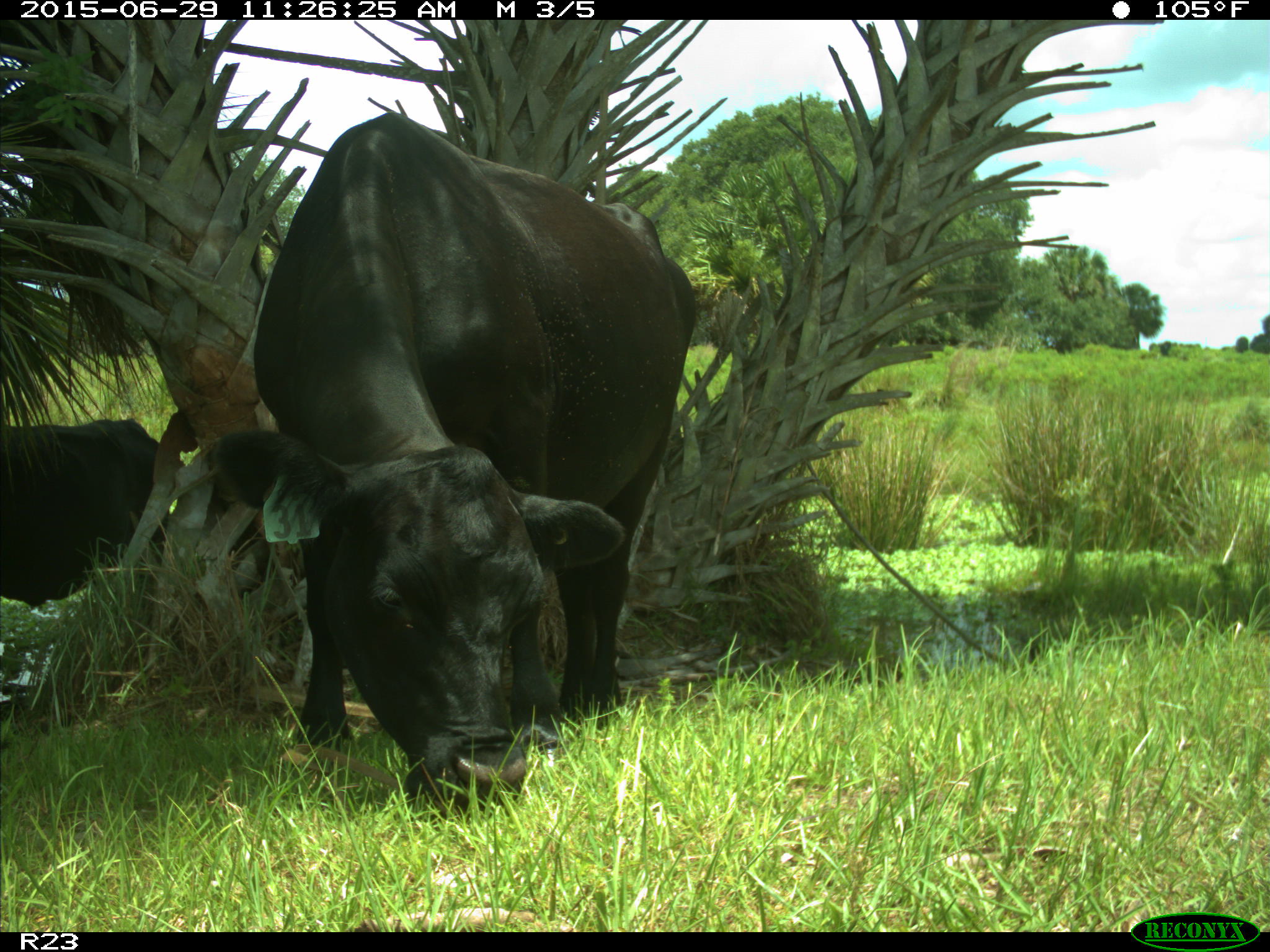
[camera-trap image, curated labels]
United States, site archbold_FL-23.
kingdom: Animalia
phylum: Chordata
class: Mammalia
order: Artiodactyla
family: Bovidae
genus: Bos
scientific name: Bos taurus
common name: domestic cow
Bos taurus (domestic cow).